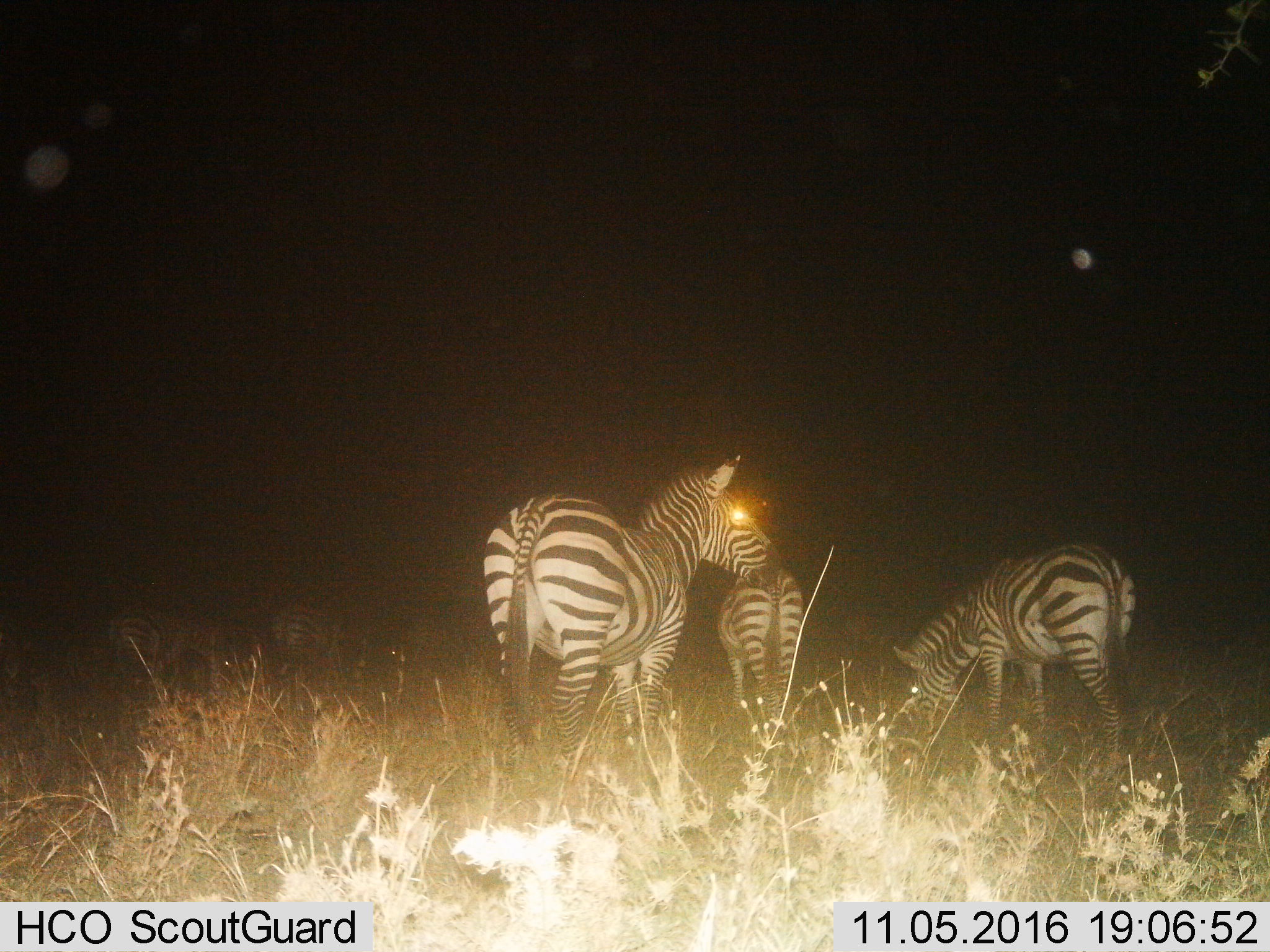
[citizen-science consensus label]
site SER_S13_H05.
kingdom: Animalia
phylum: Chordata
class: Mammalia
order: Perissodactyla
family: Equidae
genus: Equus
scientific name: Equus quagga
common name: plains zebra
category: zebraplains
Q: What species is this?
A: Zebraplains (plains zebra) (Equus quagga).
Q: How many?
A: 6.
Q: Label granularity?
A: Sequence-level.